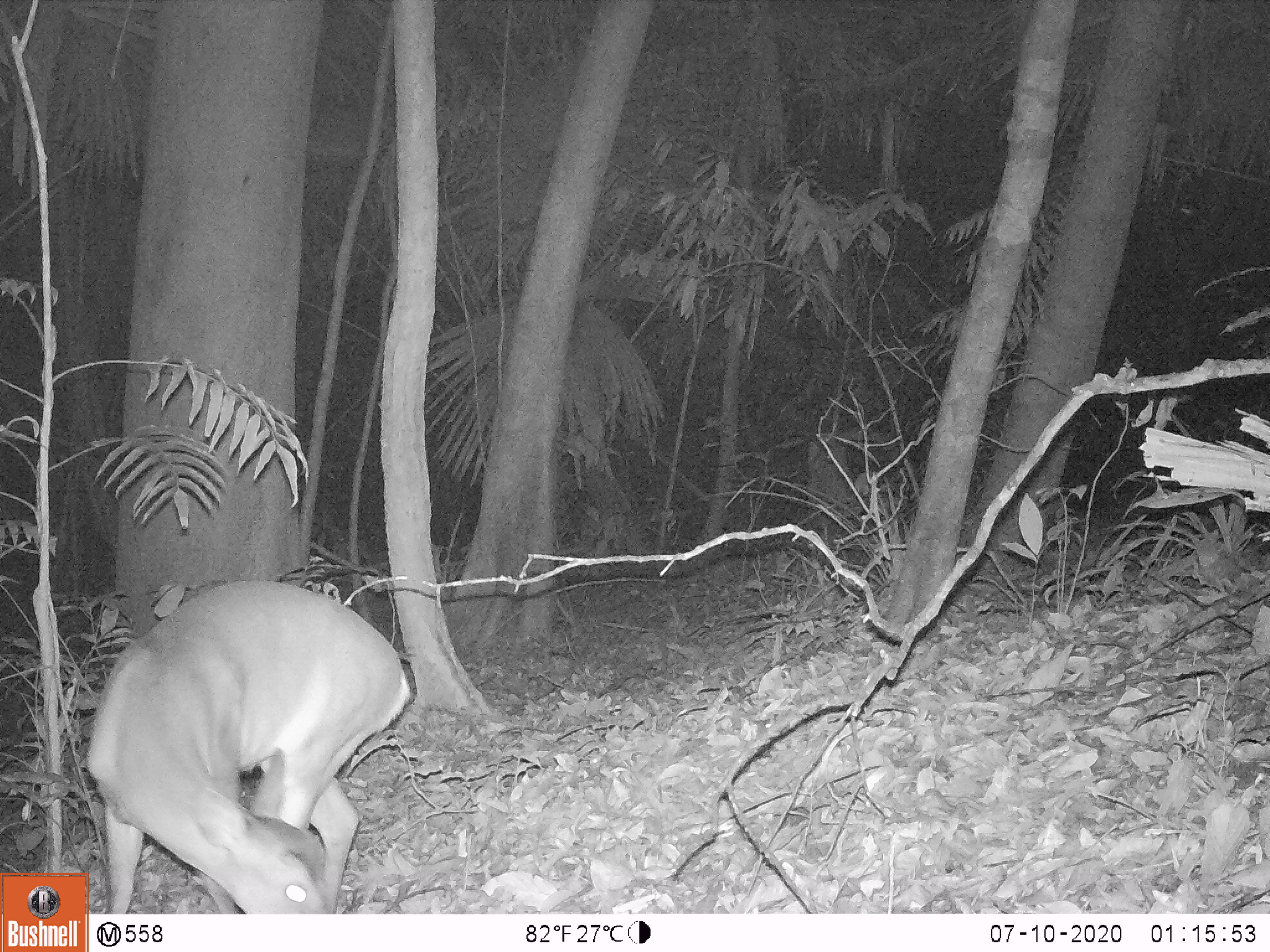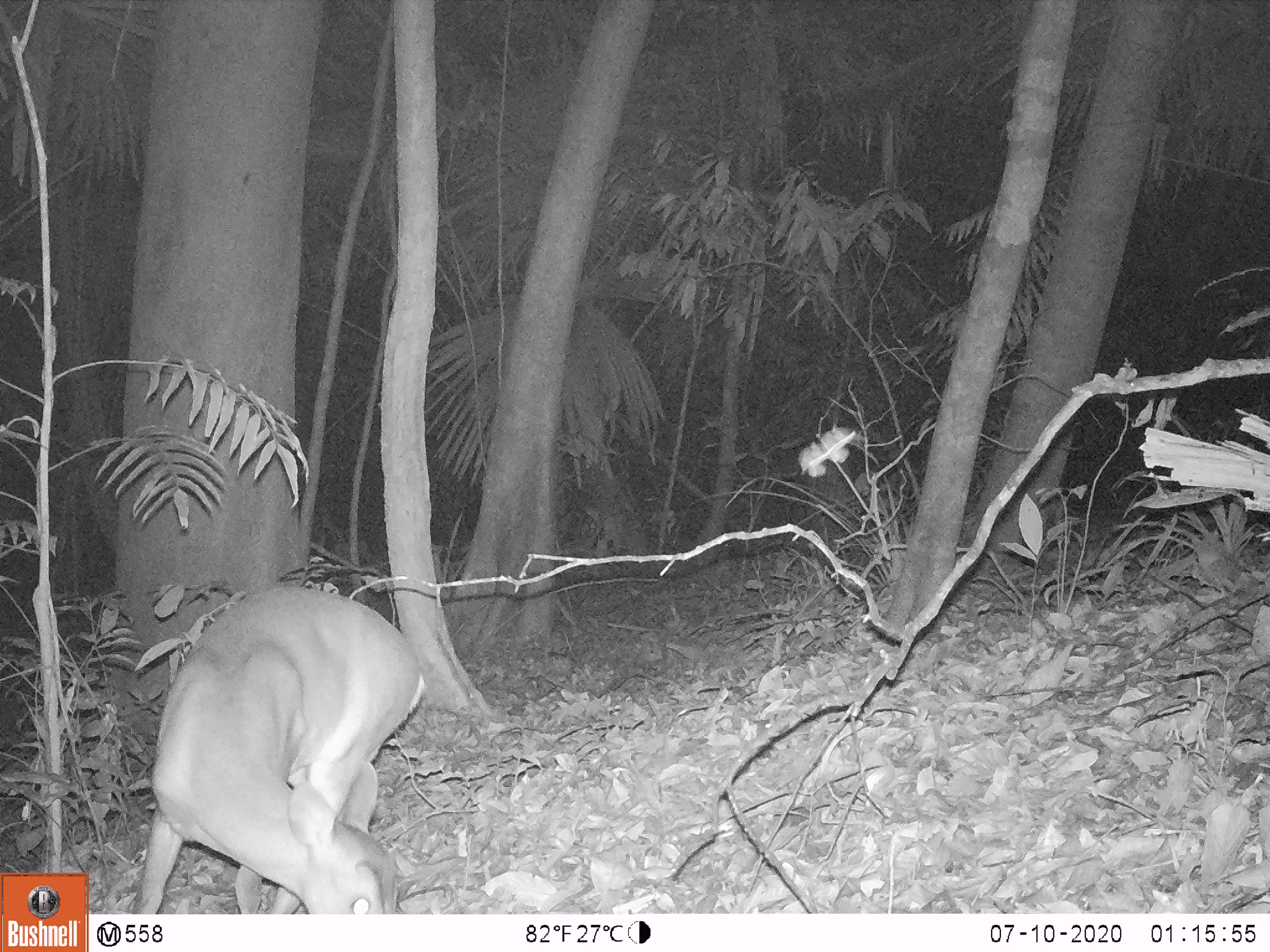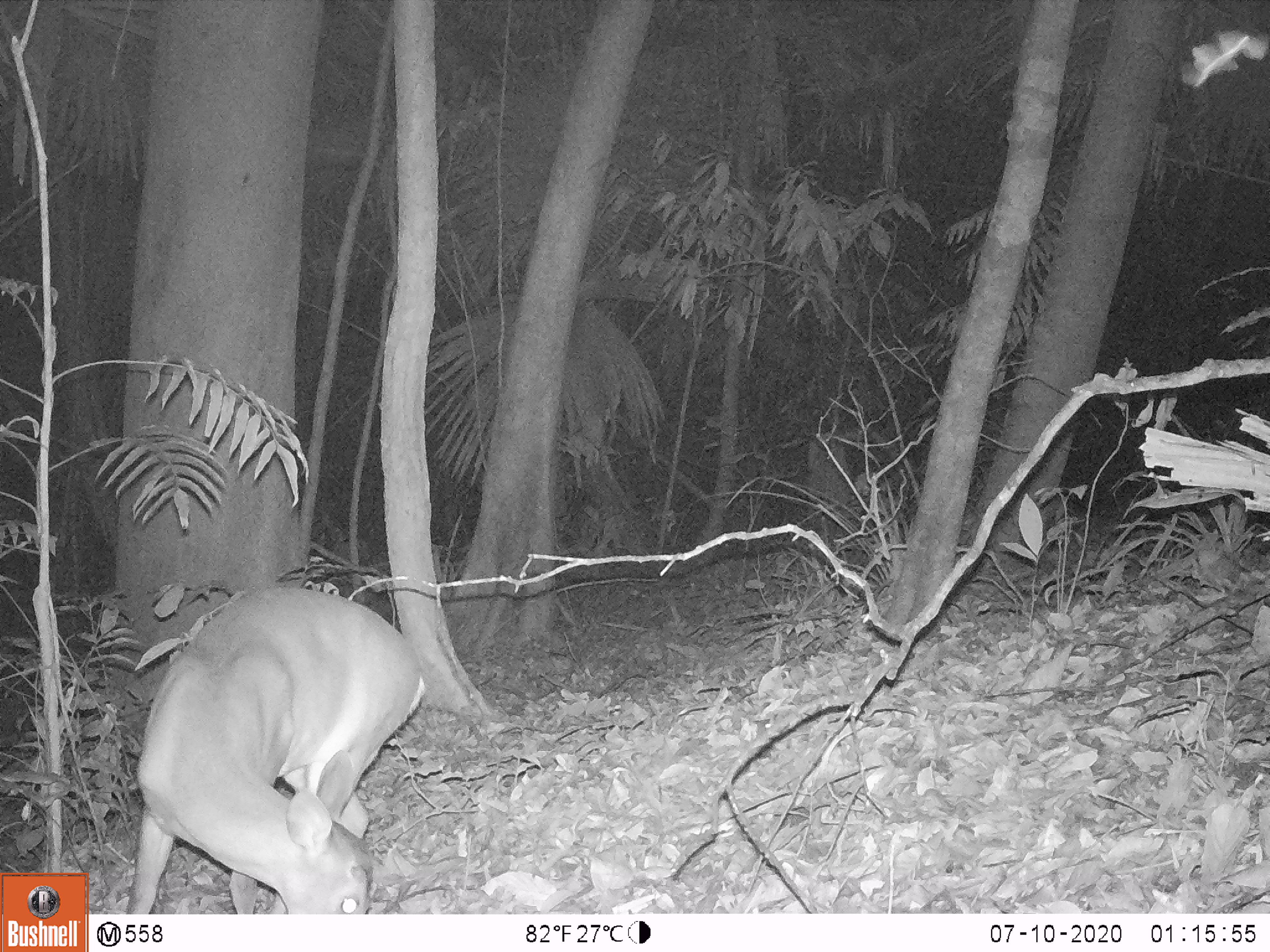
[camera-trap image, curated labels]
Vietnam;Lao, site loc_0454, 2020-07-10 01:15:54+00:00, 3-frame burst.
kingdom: Animalia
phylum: Chordata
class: Mammalia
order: Artiodactyla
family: Cervidae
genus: Muntiacus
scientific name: Muntiacus vuquangensis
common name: large-antlered muntjac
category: large antlered muntjac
Large antlered muntjac (large-antlered muntjac) (Muntiacus vuquangensis). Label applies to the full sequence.